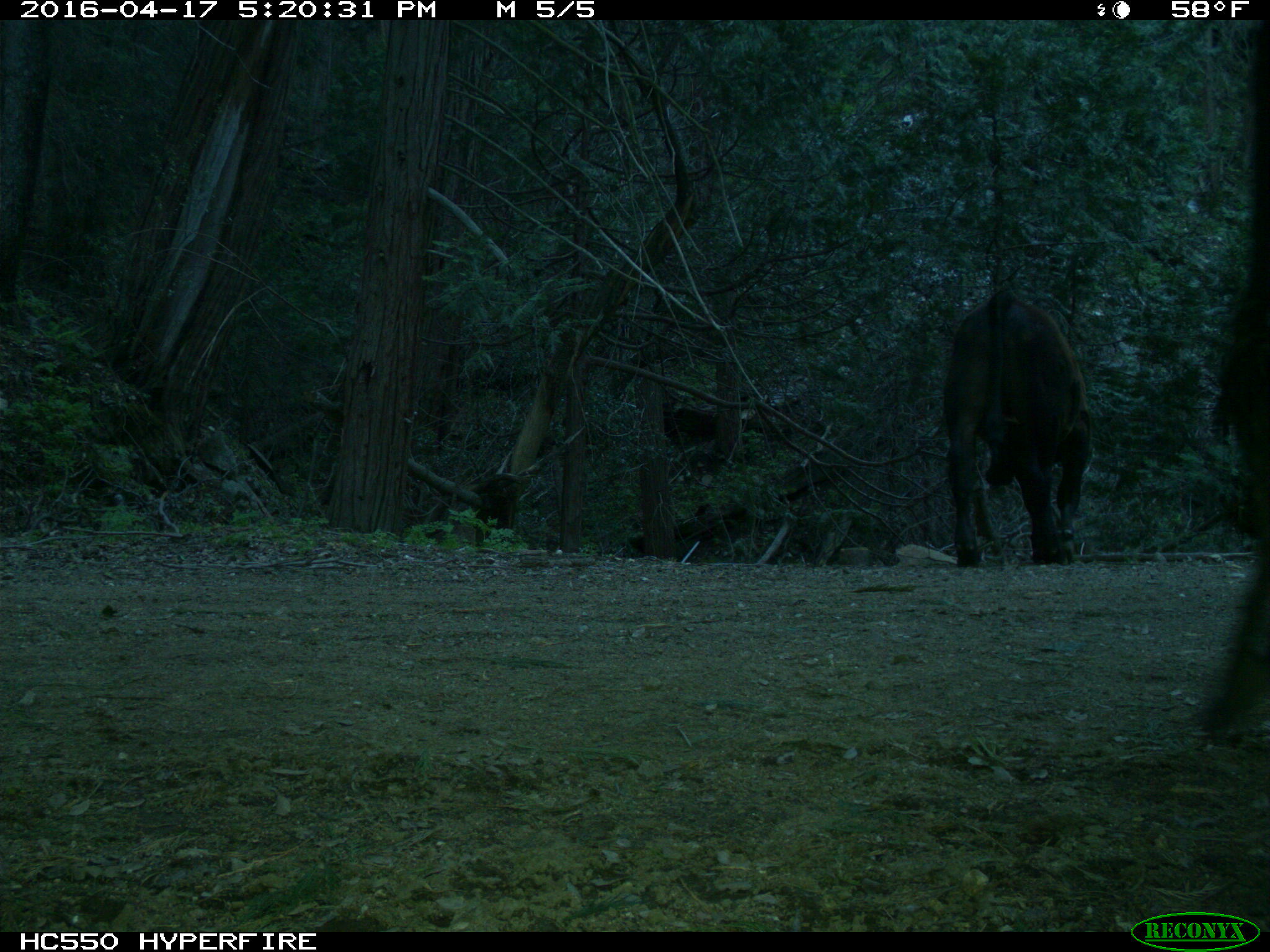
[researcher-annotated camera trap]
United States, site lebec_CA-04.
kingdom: Animalia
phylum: Chordata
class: Mammalia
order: Artiodactyla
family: Bovidae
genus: Bos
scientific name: Bos taurus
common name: domestic cow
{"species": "Bos taurus (domestic cow)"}